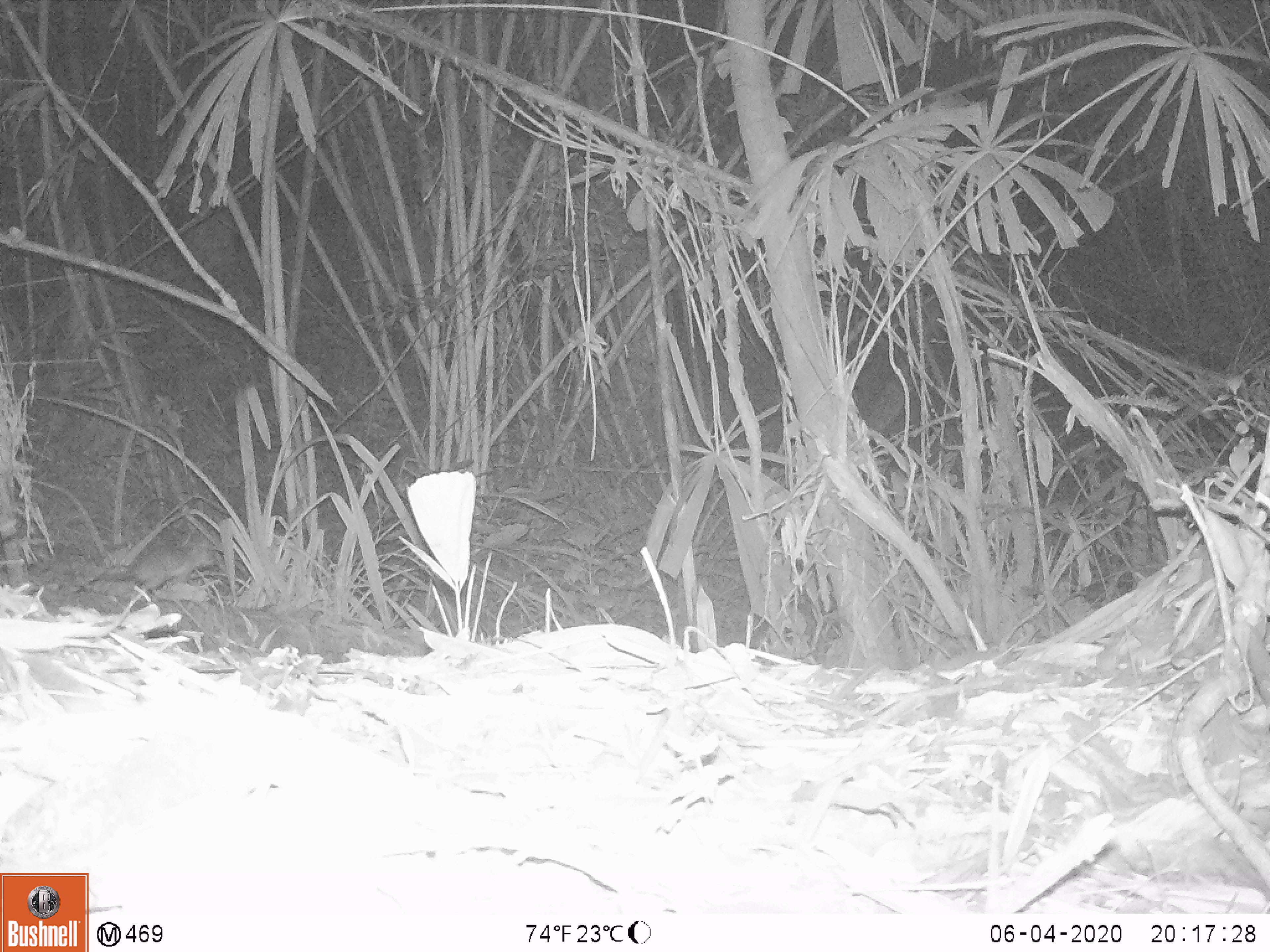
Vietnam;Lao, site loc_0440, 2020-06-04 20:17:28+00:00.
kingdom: Animalia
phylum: Chordata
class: Mammalia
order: Rodentia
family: Muridae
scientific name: Muridae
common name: old-world mice and rats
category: unidentified murid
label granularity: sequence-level